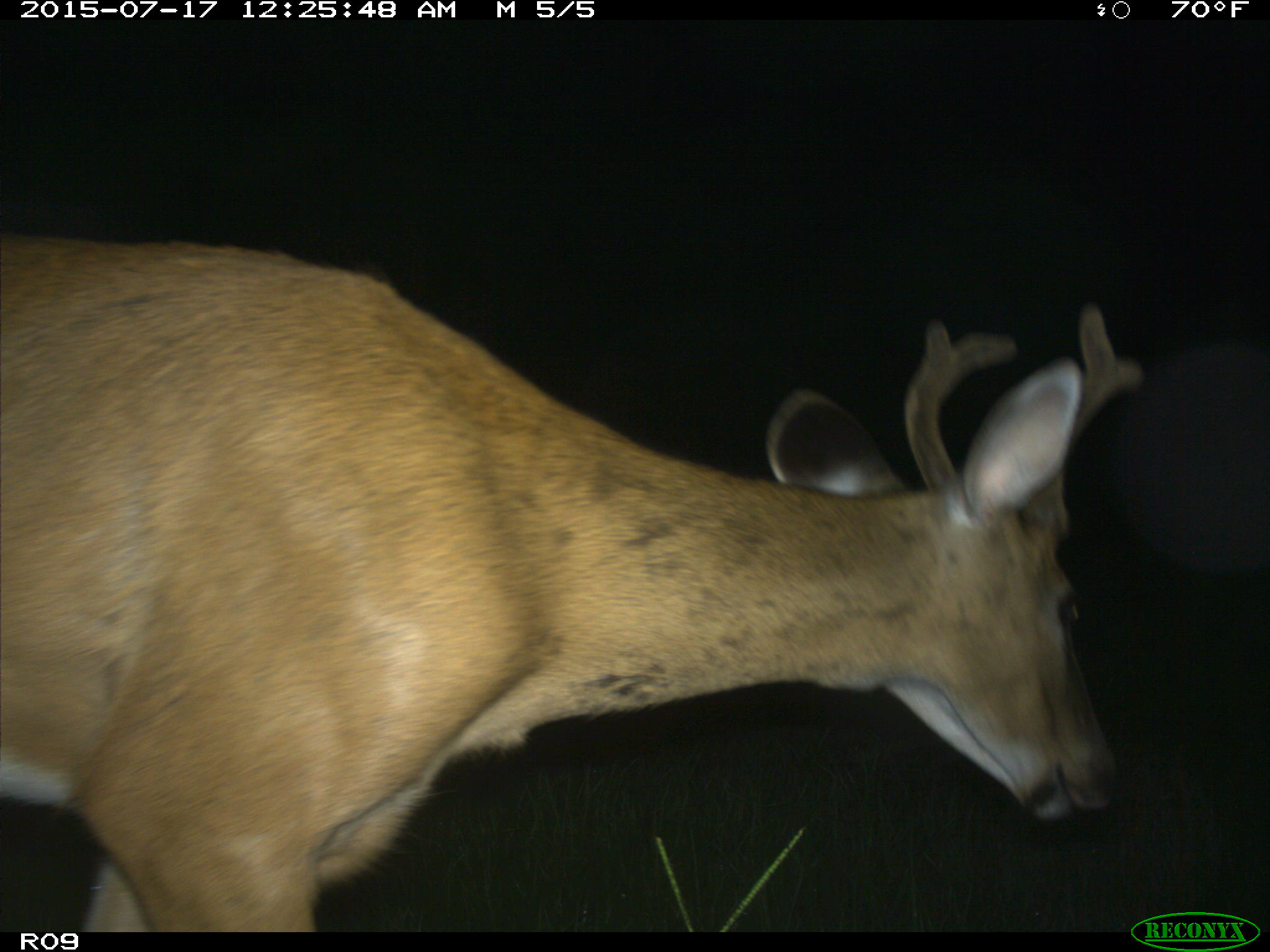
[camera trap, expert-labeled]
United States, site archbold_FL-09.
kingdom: Animalia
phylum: Chordata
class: Mammalia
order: Artiodactyla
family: Cervidae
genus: Odocoileus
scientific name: Odocoileus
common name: deer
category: unidentified deer